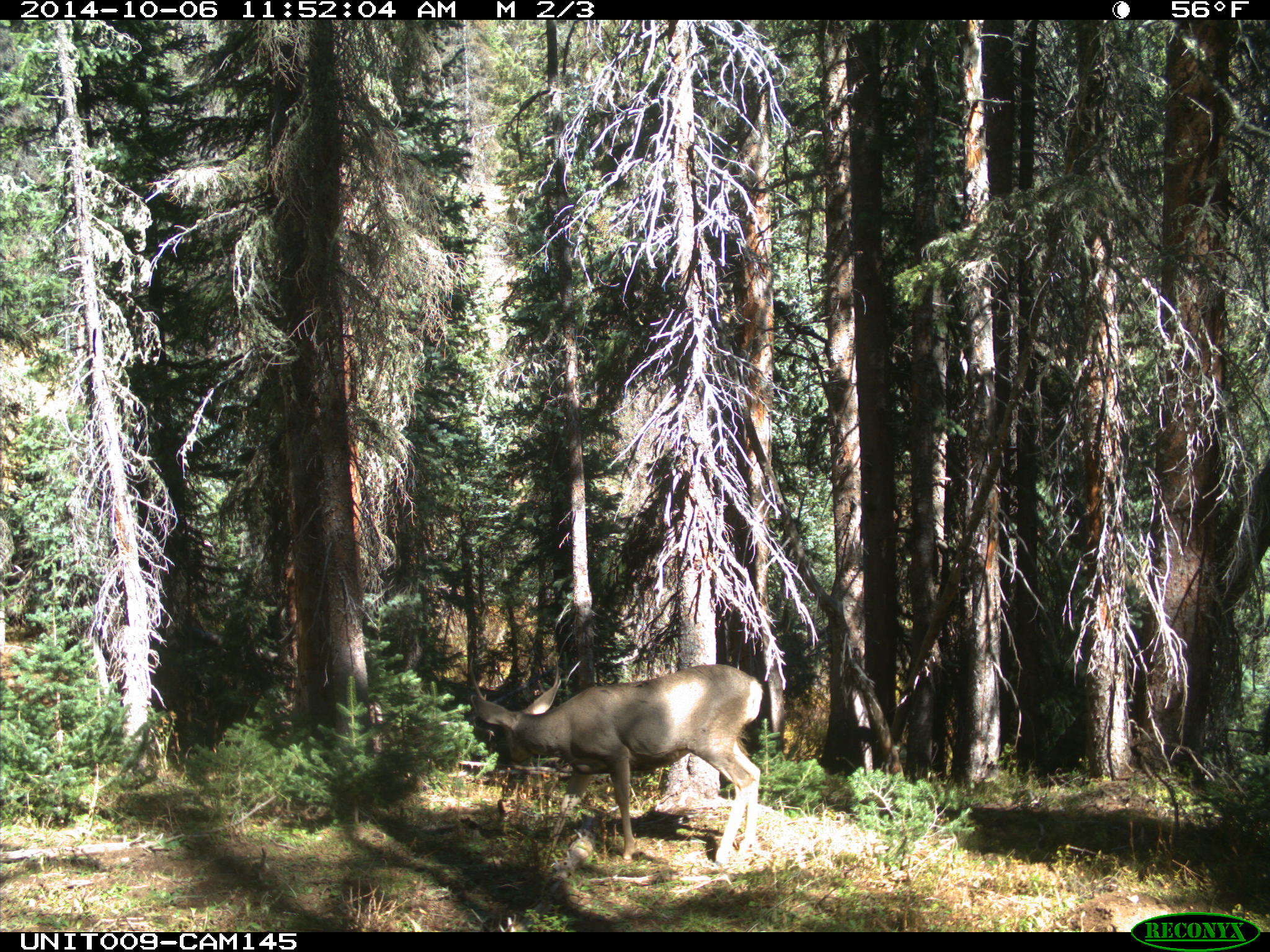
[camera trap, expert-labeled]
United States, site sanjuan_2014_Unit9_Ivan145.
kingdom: Animalia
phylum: Chordata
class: Mammalia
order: Artiodactyla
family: Cervidae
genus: Odocoileus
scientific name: Odocoileus hemionus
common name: mule deer